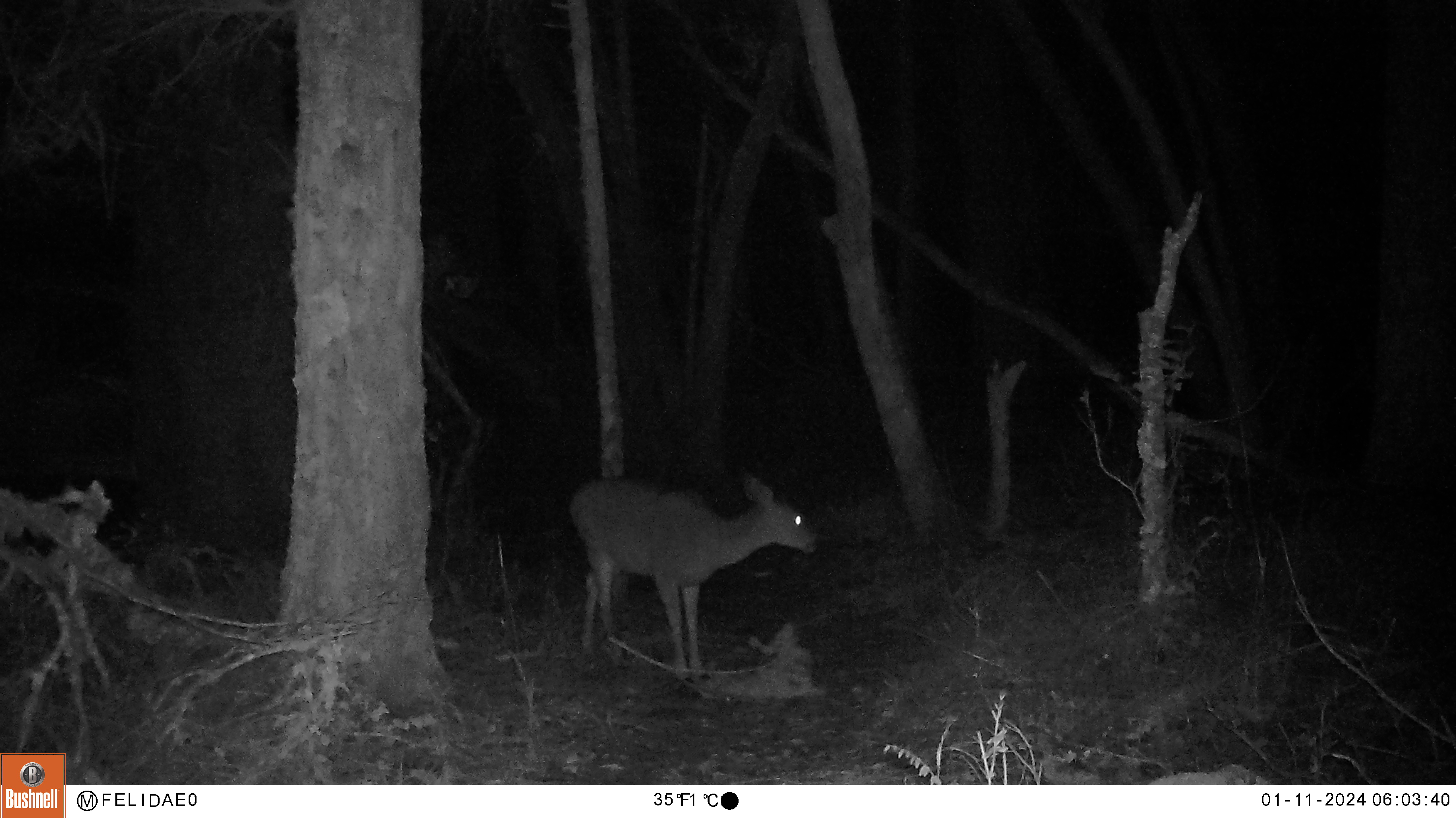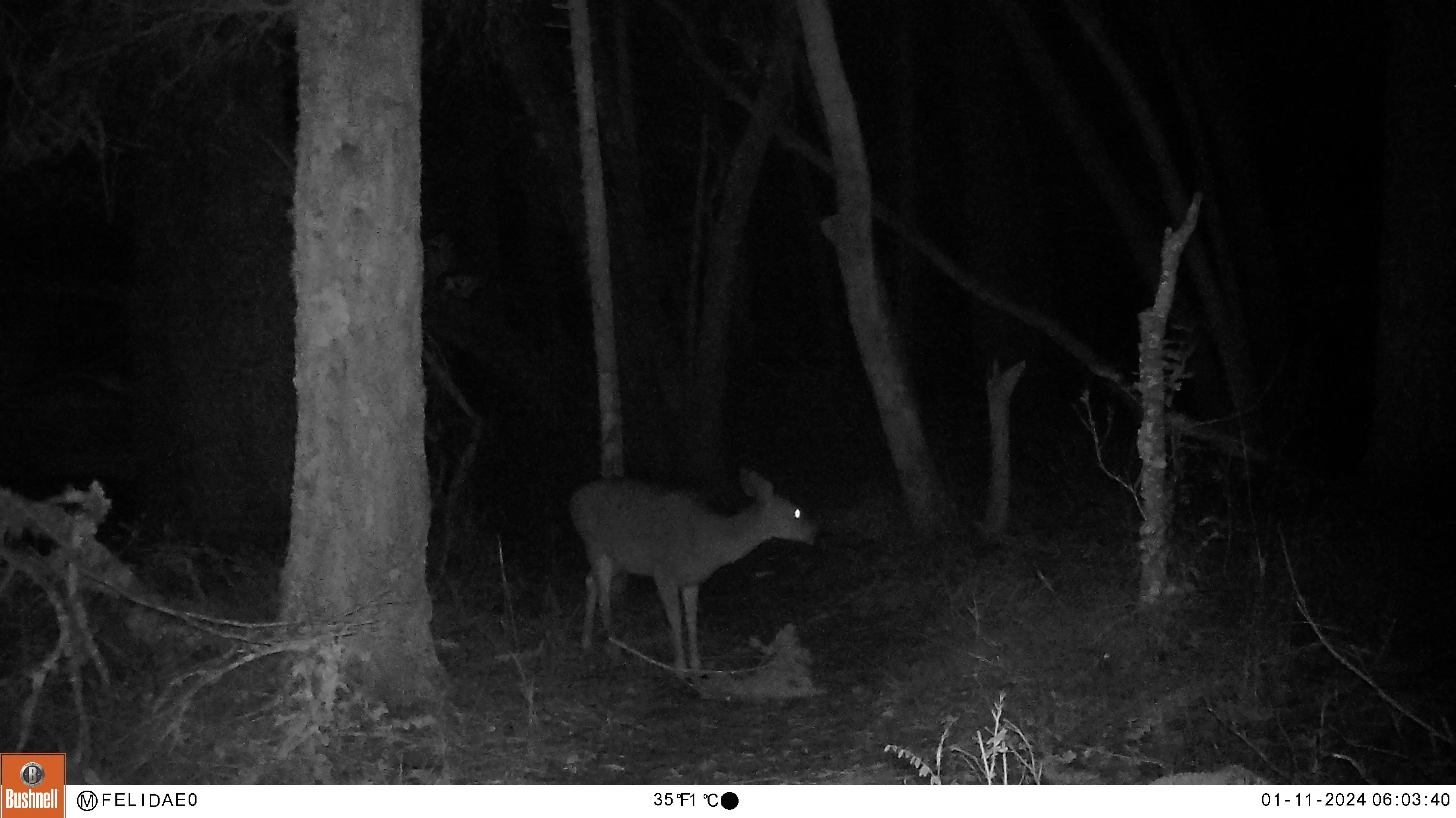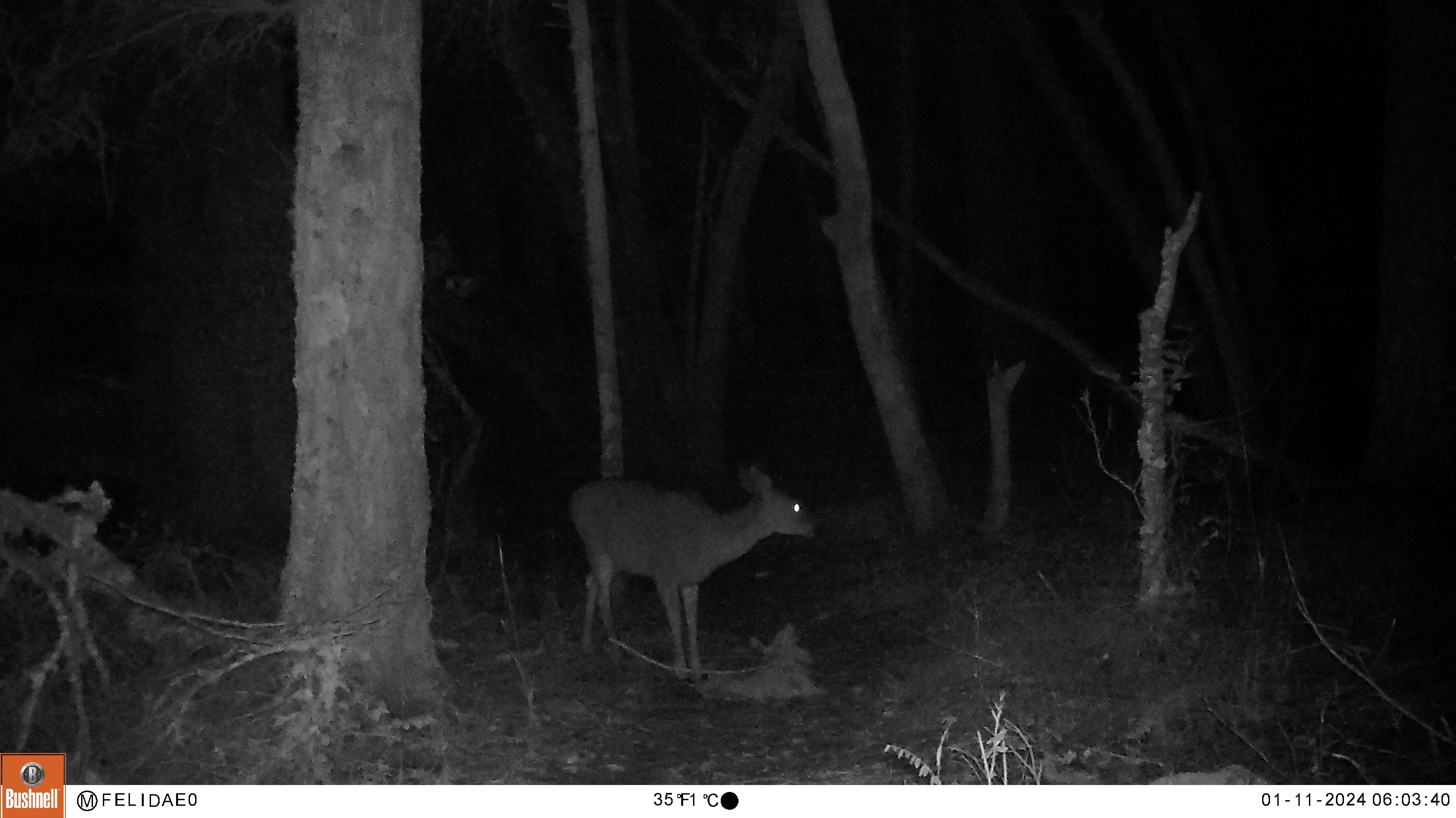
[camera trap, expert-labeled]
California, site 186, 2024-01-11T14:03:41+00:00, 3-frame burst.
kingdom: Animalia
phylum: Chordata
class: Mammalia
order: Artiodactyla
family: Cervidae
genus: Odocoileus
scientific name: Odocoileus hemionus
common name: mule deer